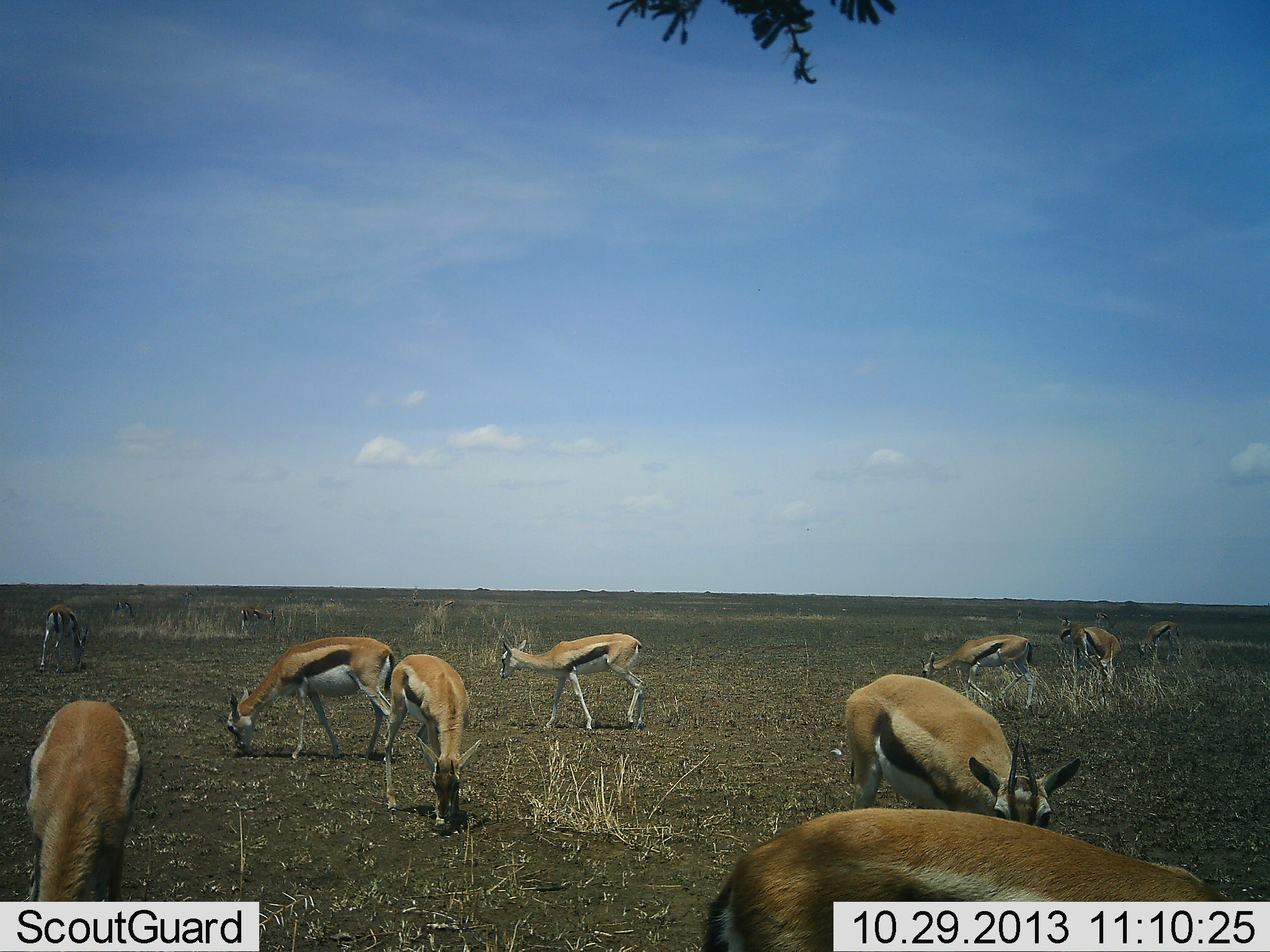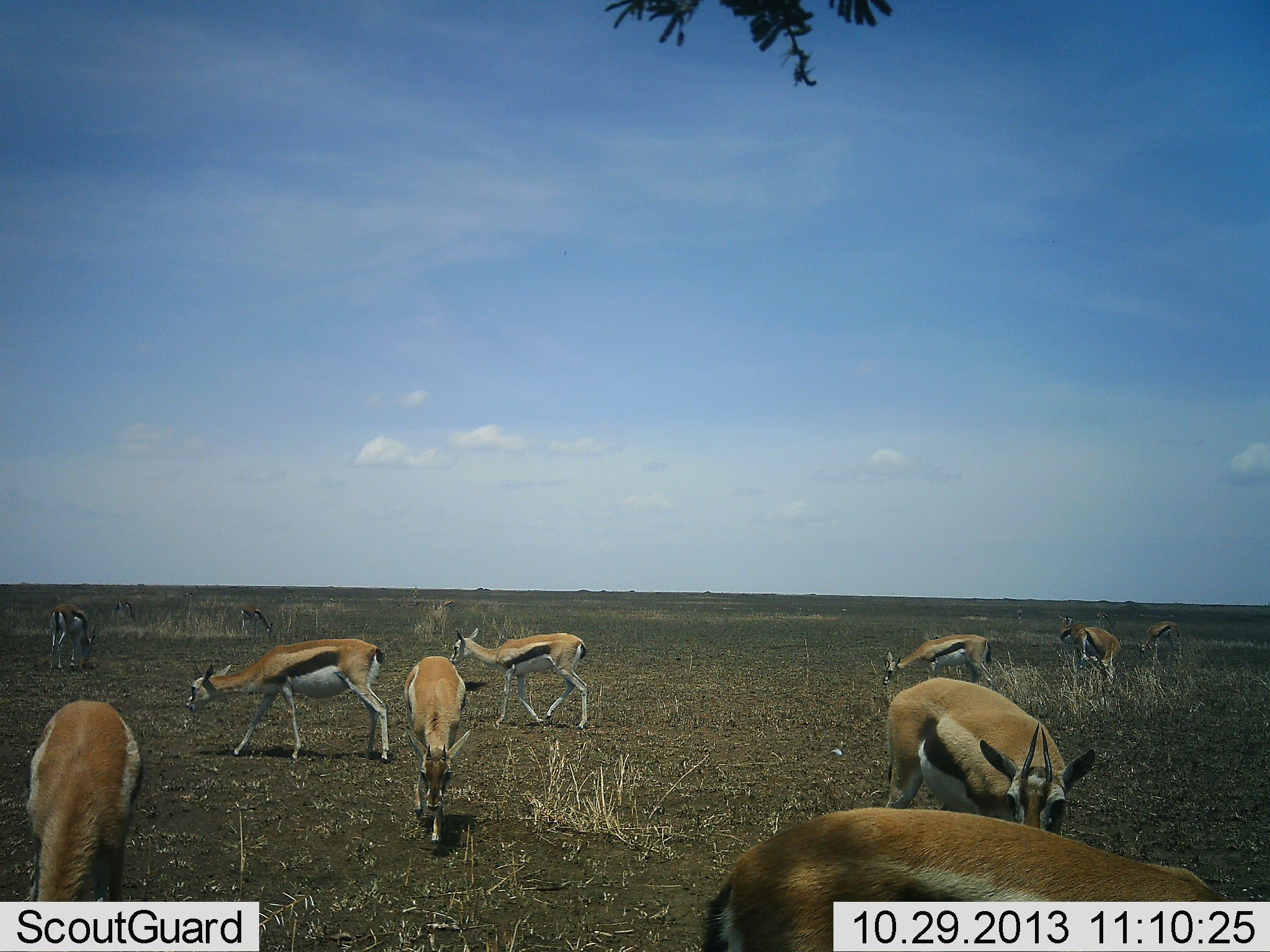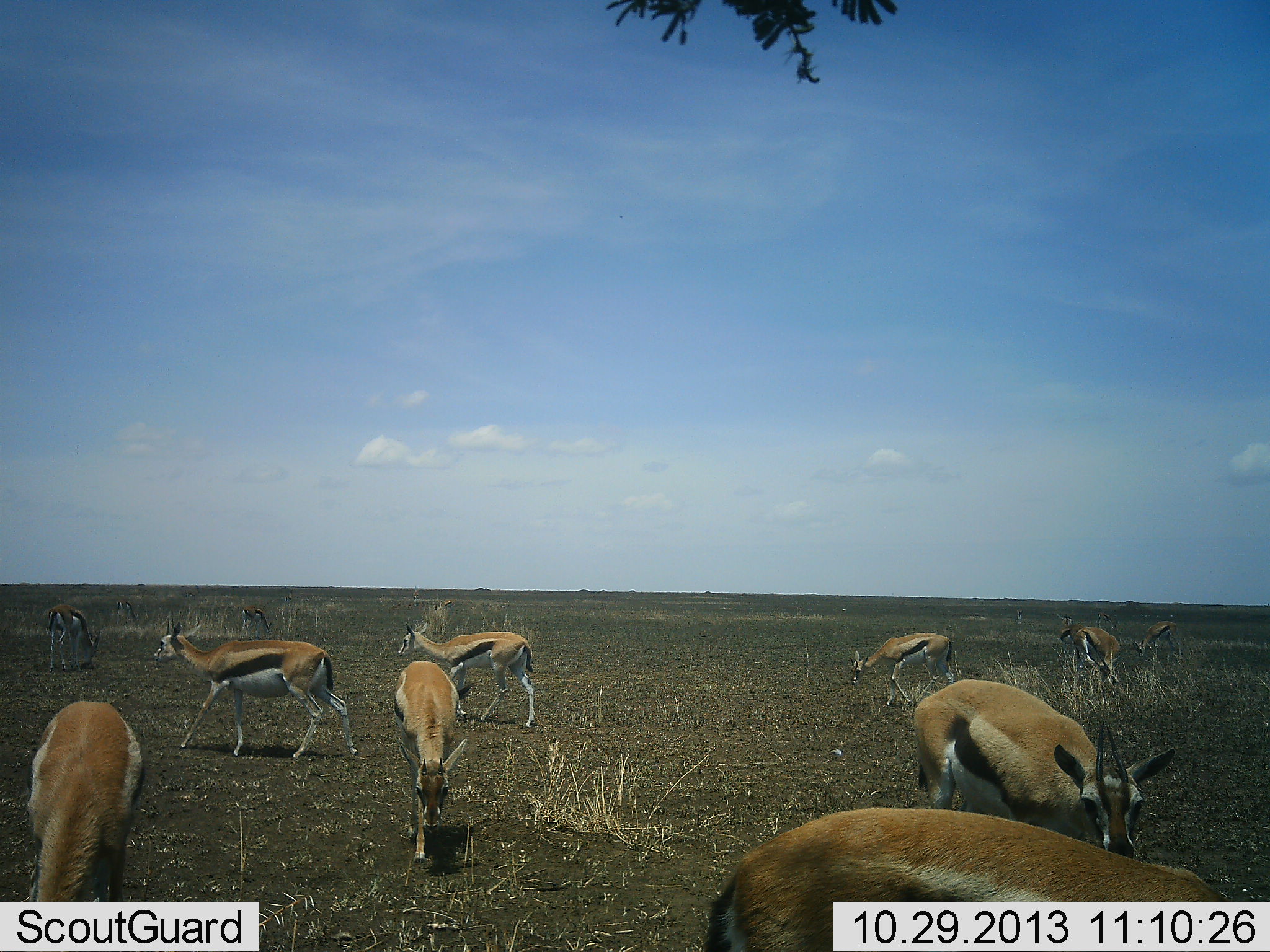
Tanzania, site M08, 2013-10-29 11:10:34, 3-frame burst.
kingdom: Animalia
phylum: Chordata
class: Mammalia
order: Artiodactyla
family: Bovidae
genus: Eudorcas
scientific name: Eudorcas thomsonii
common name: thomson's gazelle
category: gazellethomsons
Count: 11-50.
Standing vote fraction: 40%.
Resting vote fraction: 0%.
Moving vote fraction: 30%.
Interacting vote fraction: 0%.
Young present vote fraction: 0%.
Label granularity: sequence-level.